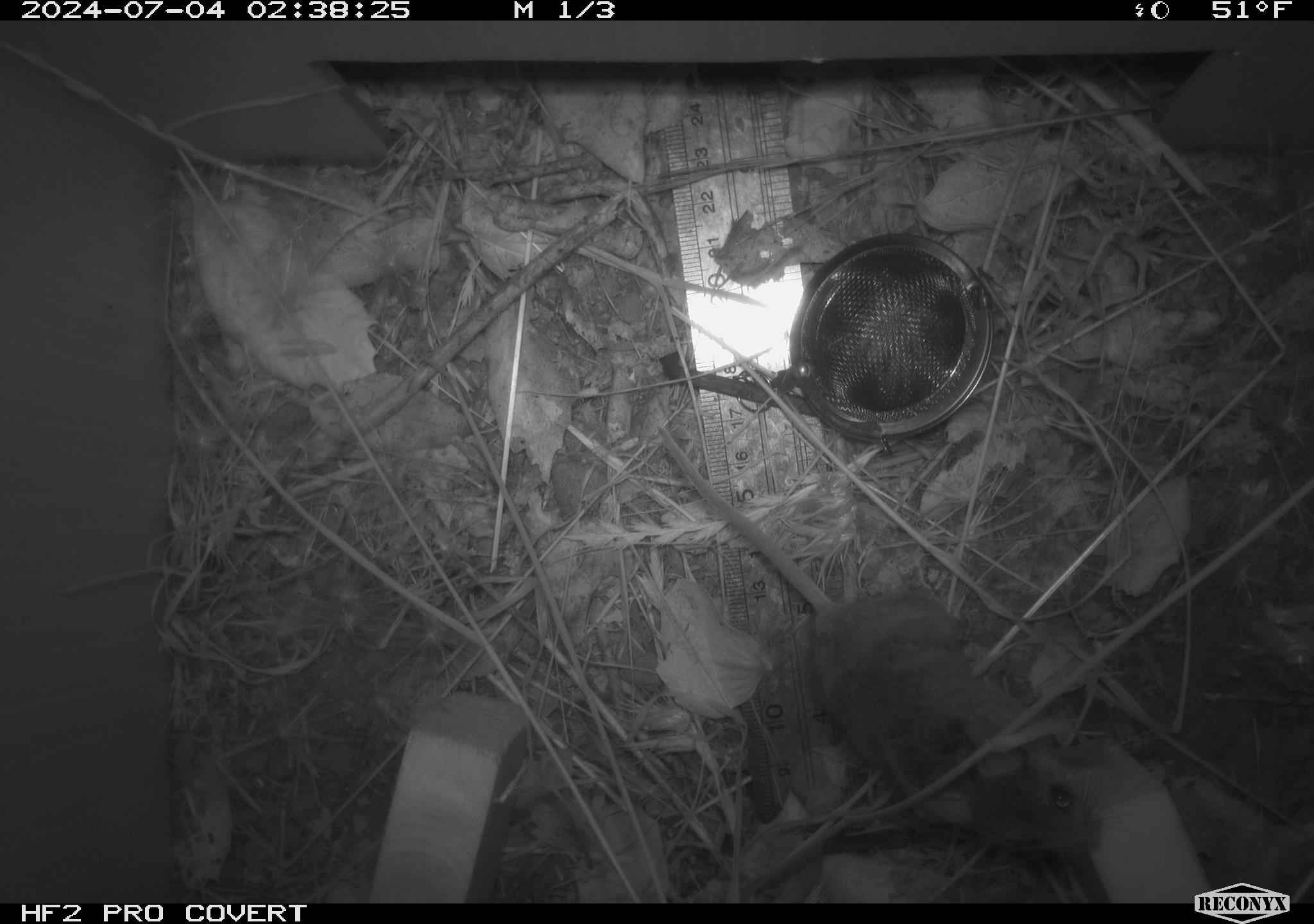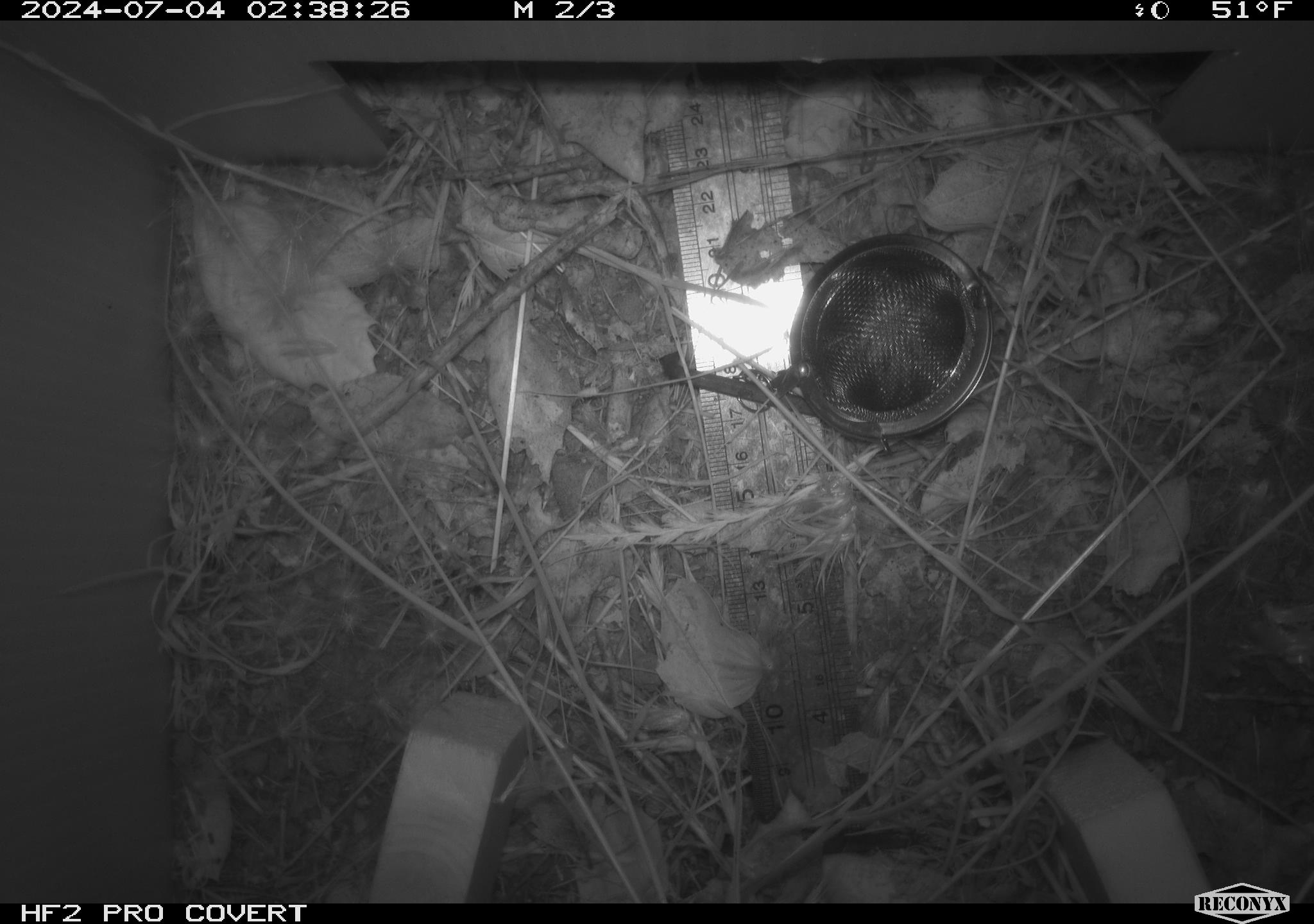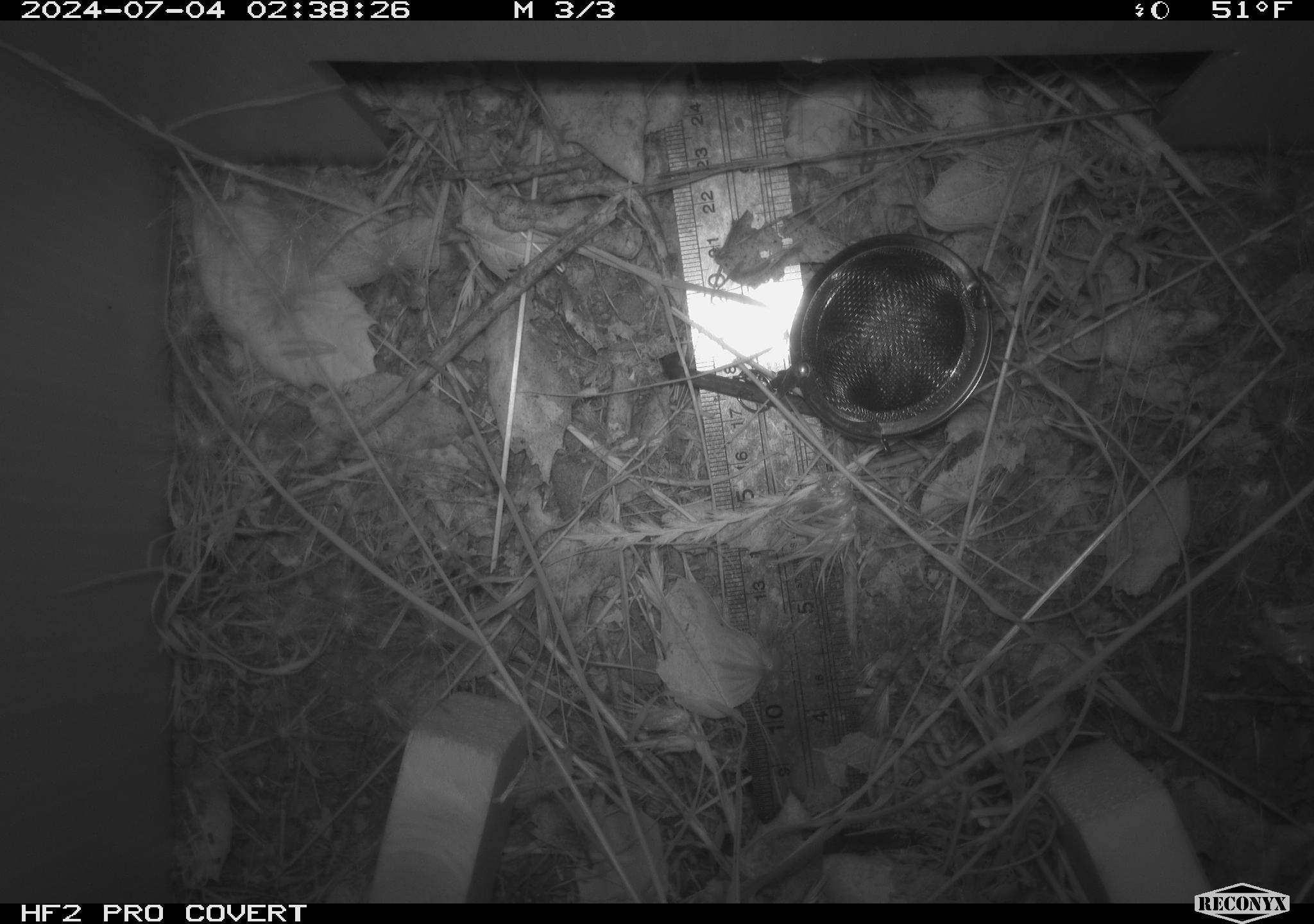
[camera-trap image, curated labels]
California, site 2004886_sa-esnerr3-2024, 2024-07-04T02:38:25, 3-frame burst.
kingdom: Animalia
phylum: Chordata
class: Mammalia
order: Rodentia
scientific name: Rodentia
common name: rodent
Rodent (Rodentia).